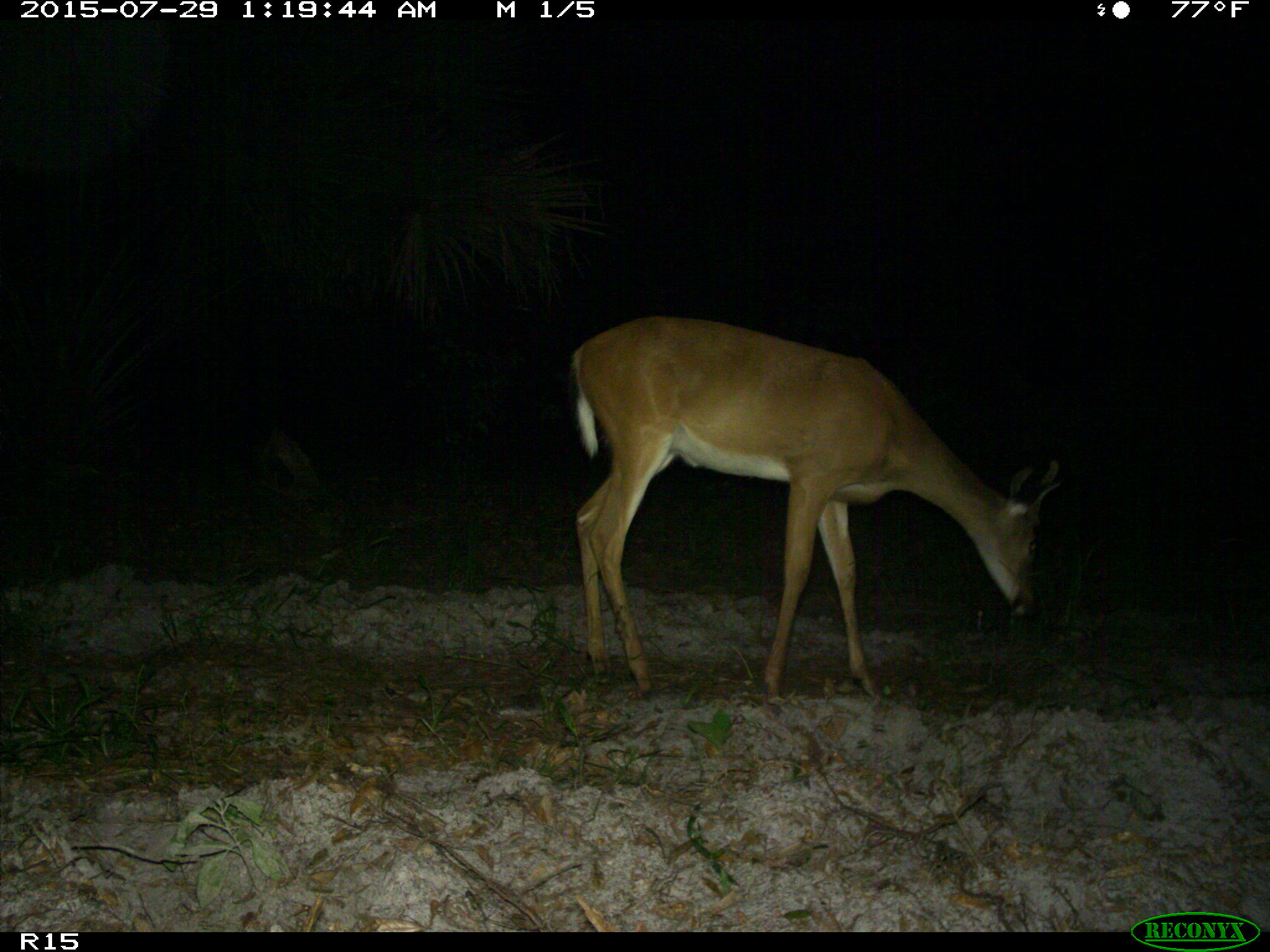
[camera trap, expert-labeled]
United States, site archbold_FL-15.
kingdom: Animalia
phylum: Chordata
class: Mammalia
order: Artiodactyla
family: Cervidae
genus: Odocoileus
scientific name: Odocoileus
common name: deer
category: unidentified deer